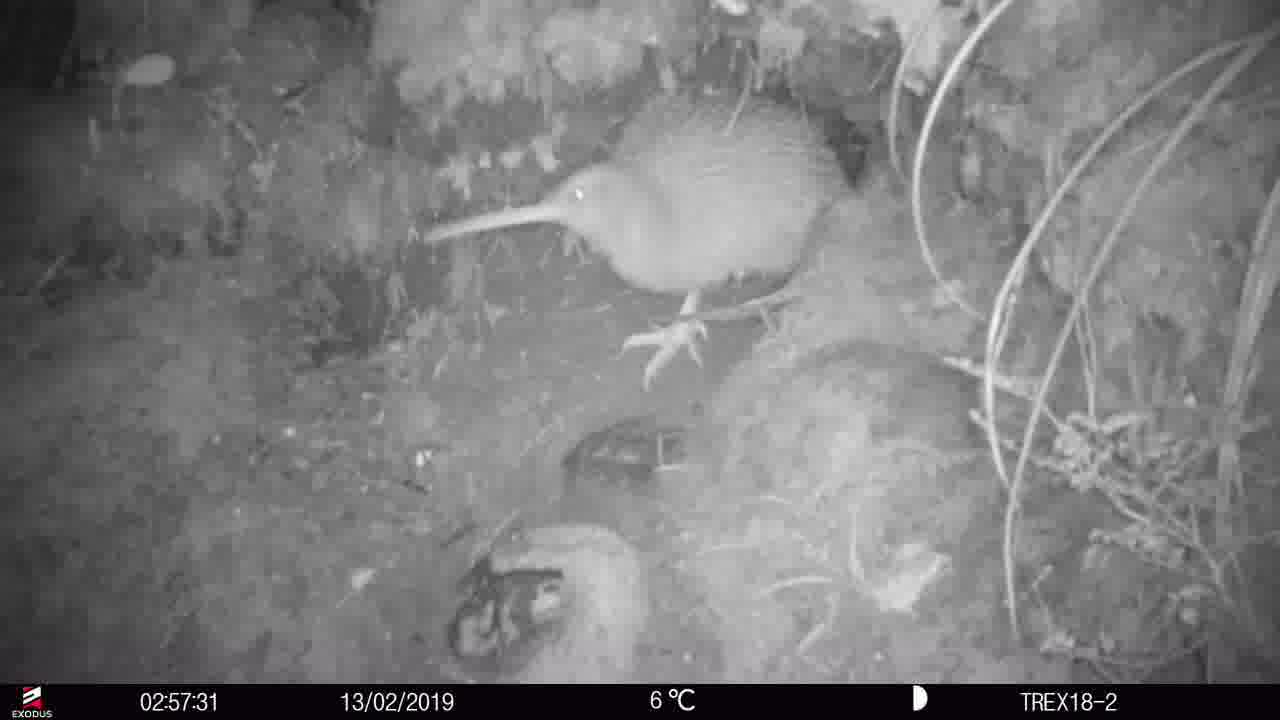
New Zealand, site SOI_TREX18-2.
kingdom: Animalia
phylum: Chordata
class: Aves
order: Apterygiformes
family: Apterygidae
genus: Apteryx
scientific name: Apteryx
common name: kiwi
Kiwi (Apteryx).